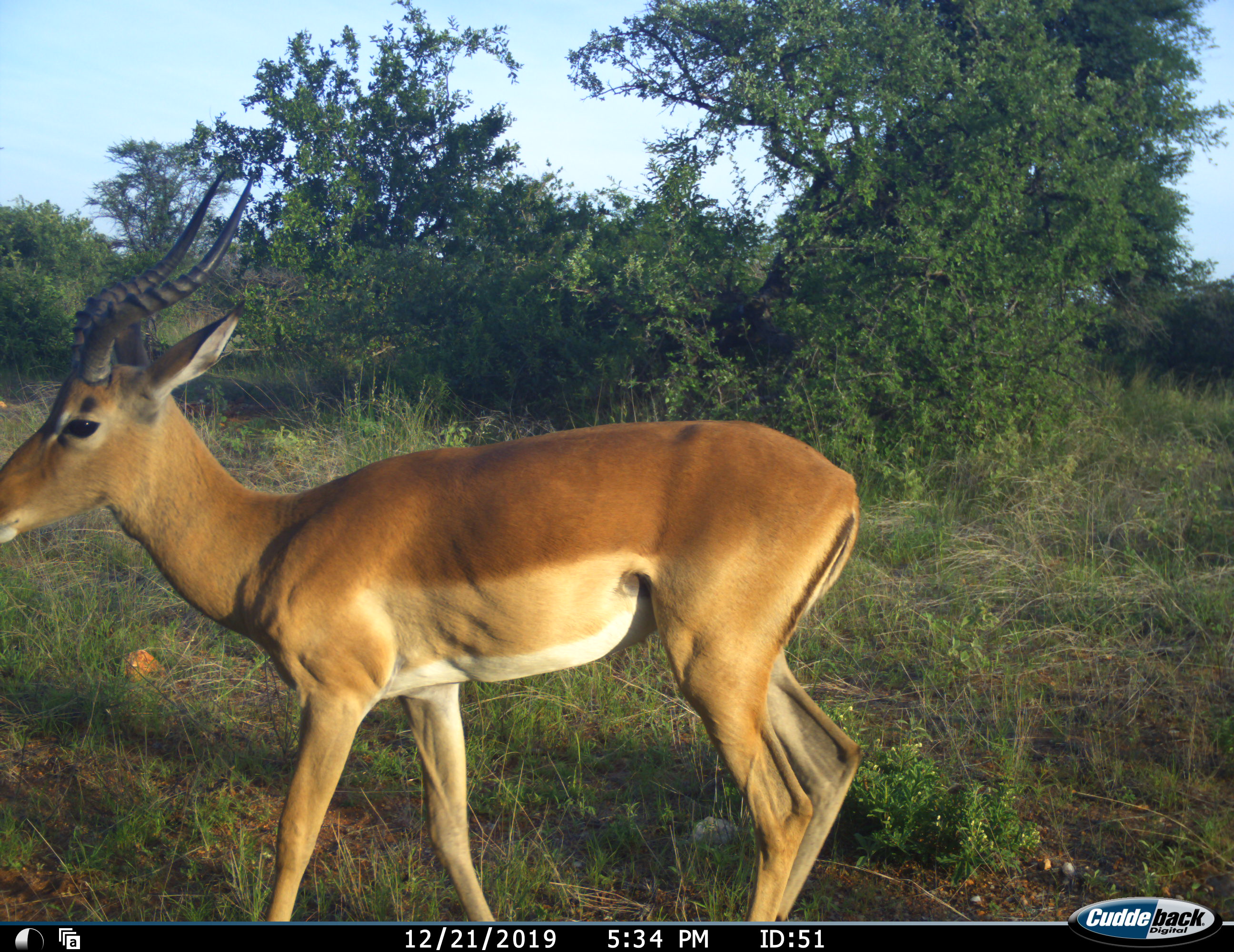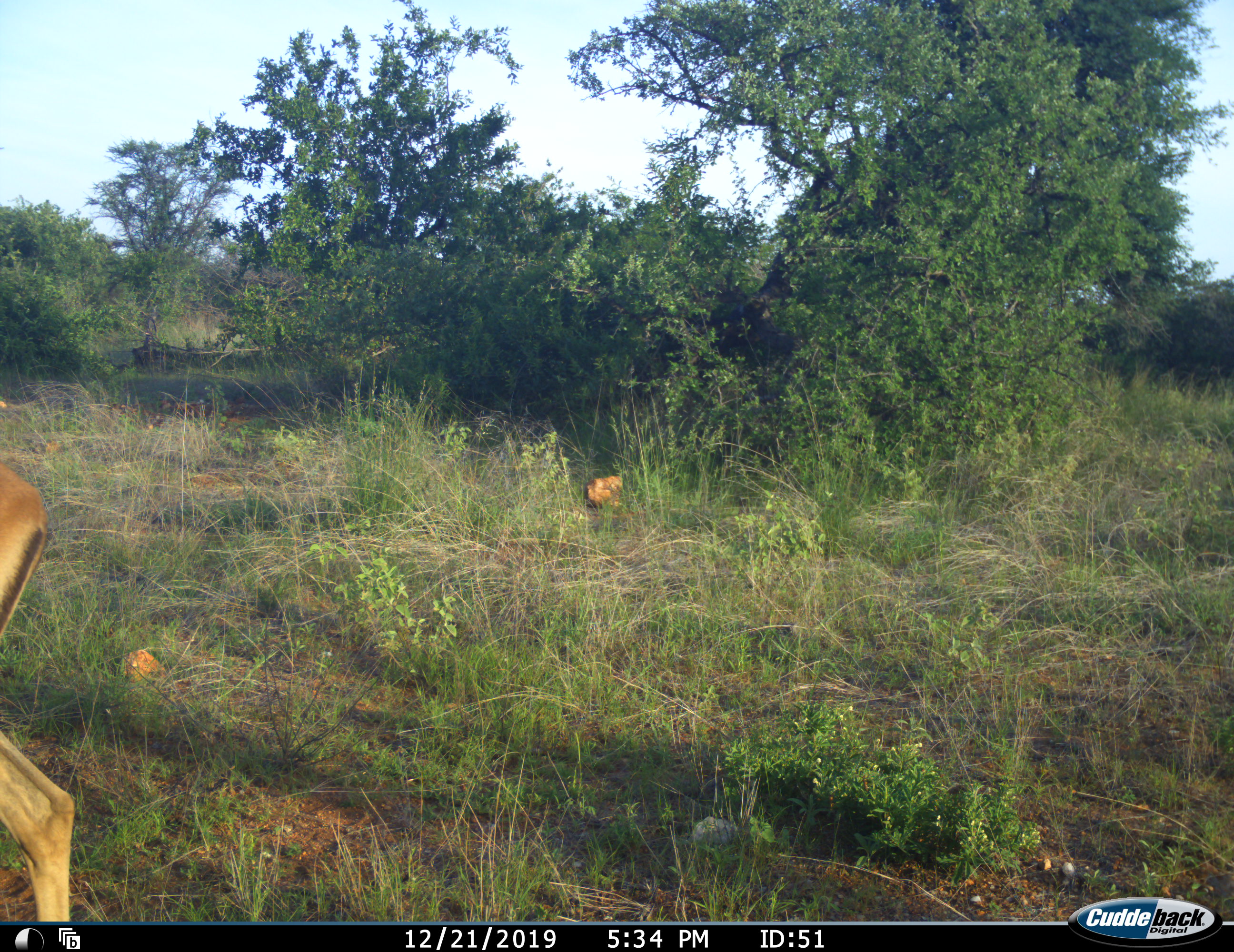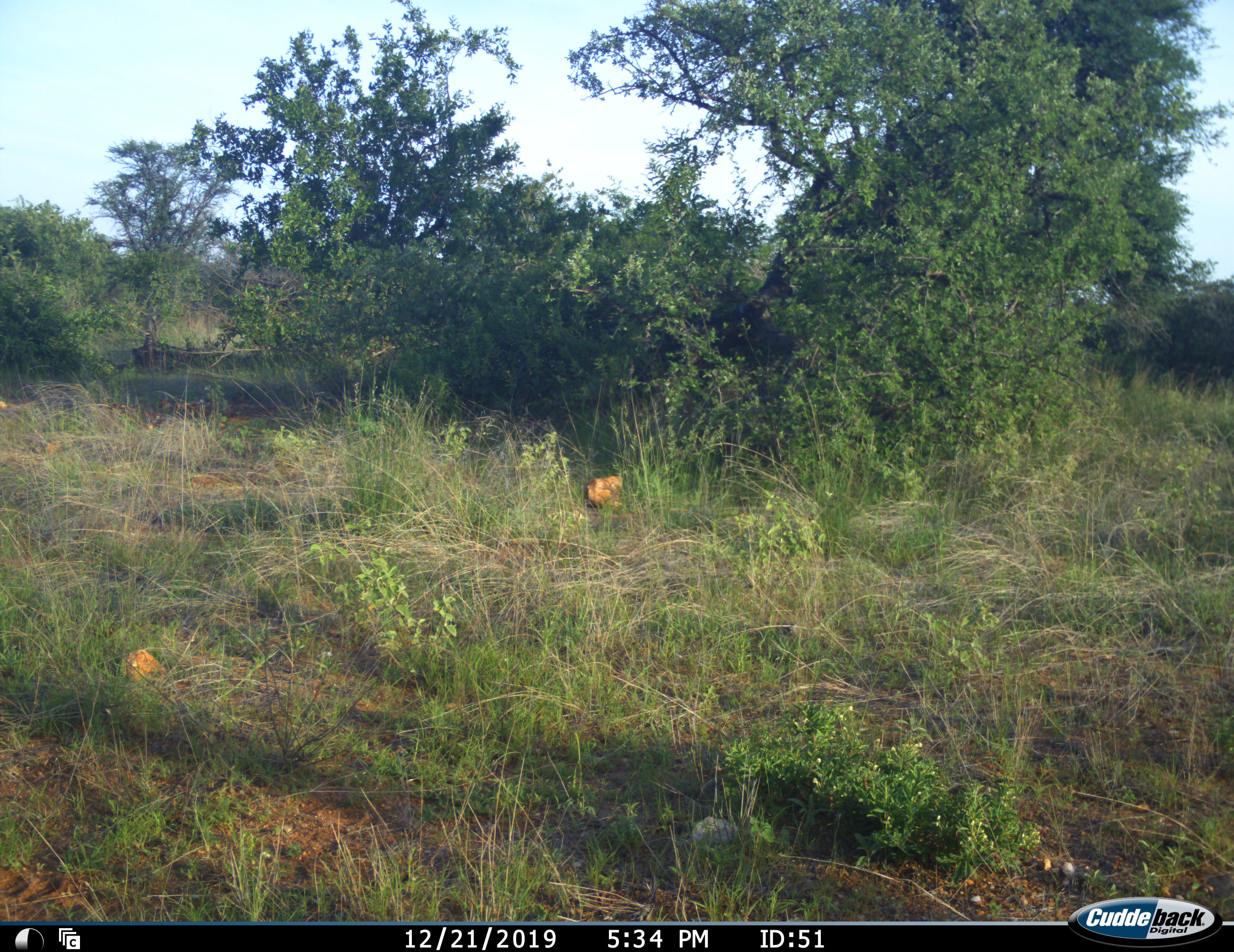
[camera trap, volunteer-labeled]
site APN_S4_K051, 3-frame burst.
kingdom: Animalia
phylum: Chordata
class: Mammalia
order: Artiodactyla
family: Bovidae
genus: Aepyceros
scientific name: Aepyceros melampus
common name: impala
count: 1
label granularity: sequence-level